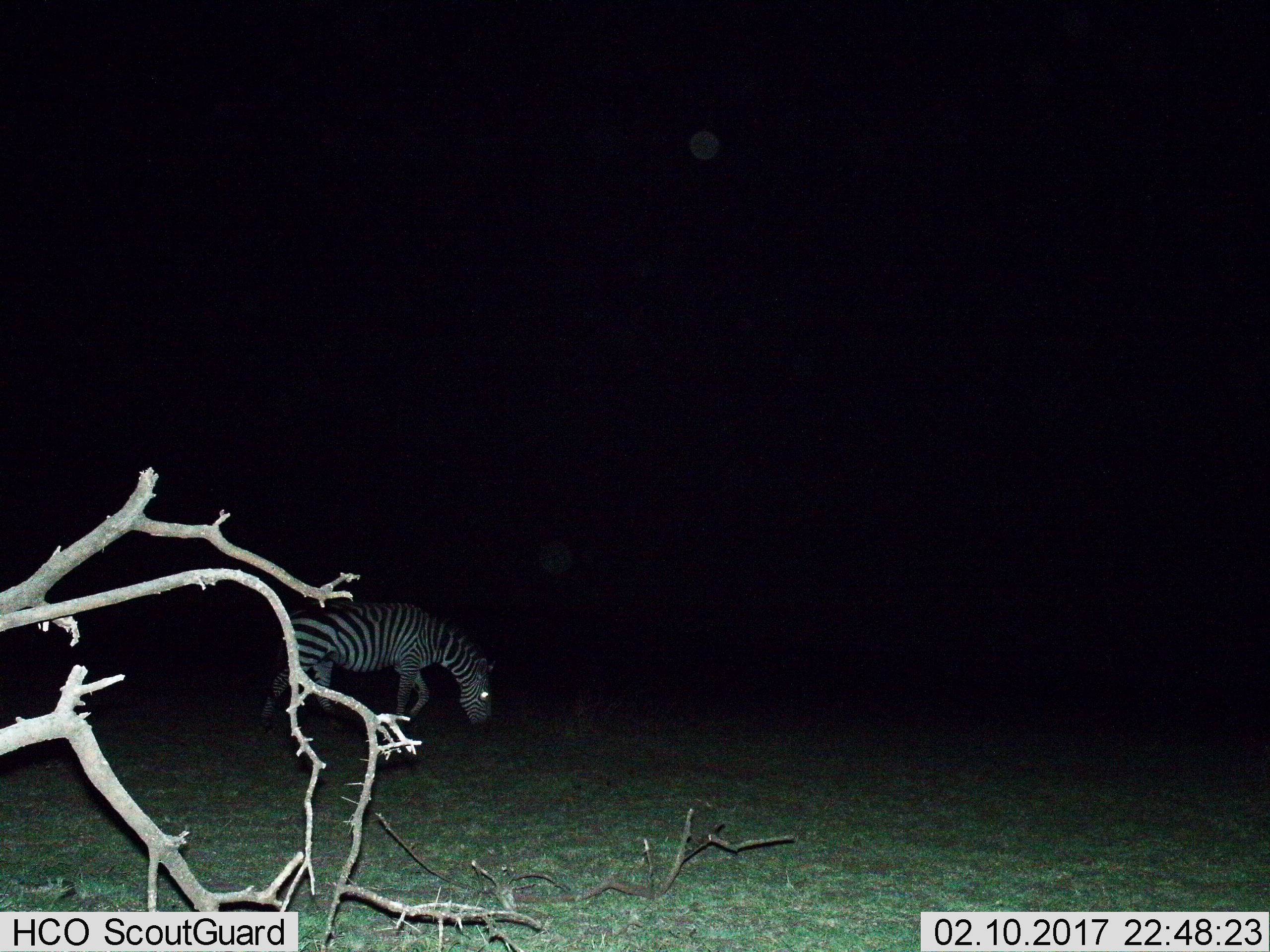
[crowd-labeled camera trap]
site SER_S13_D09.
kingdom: Animalia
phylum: Chordata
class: Mammalia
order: Perissodactyla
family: Equidae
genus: Equus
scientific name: Equus quagga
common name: plains zebra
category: zebraplains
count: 1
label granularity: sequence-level